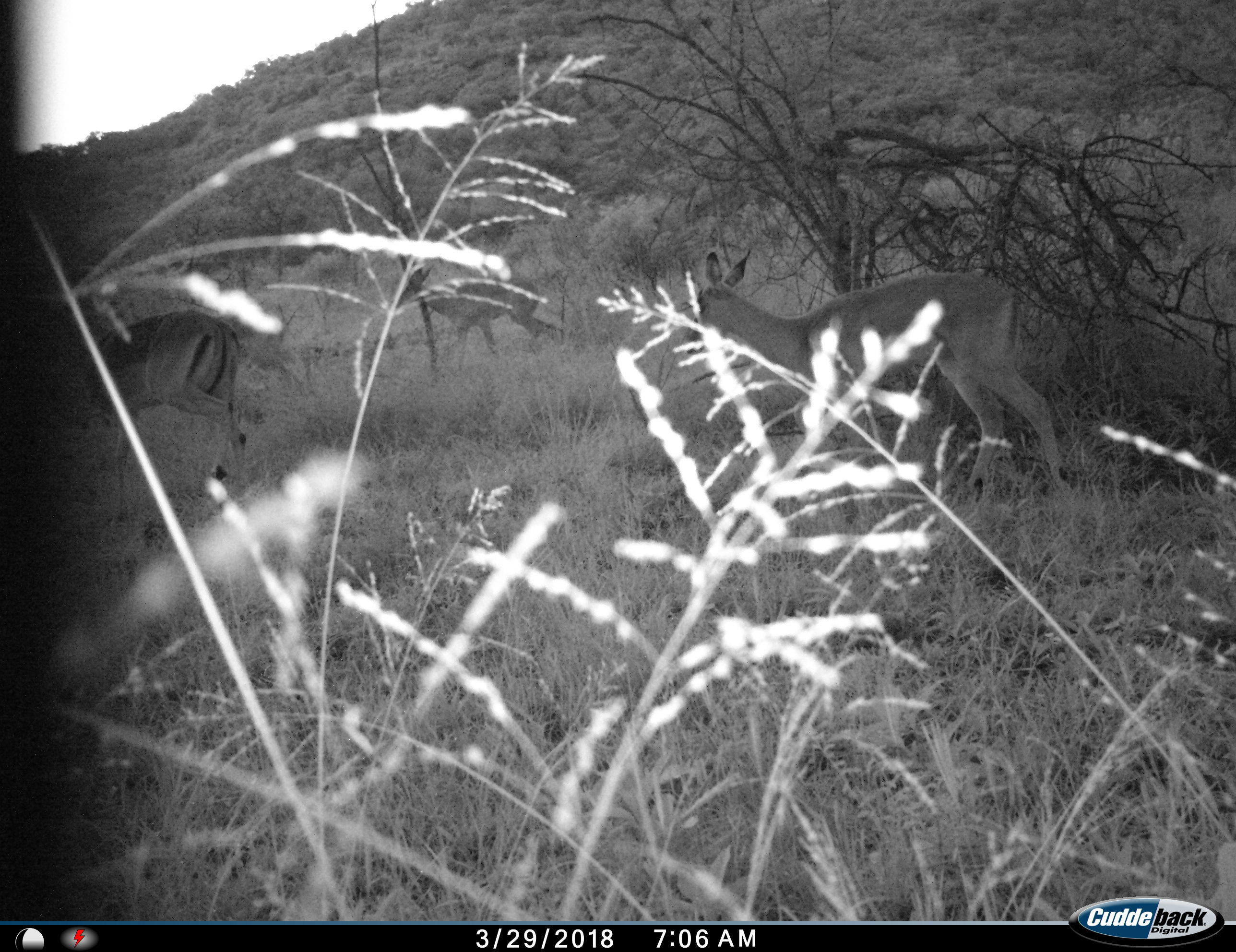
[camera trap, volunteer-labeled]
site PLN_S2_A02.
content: unidentified animal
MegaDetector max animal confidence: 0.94